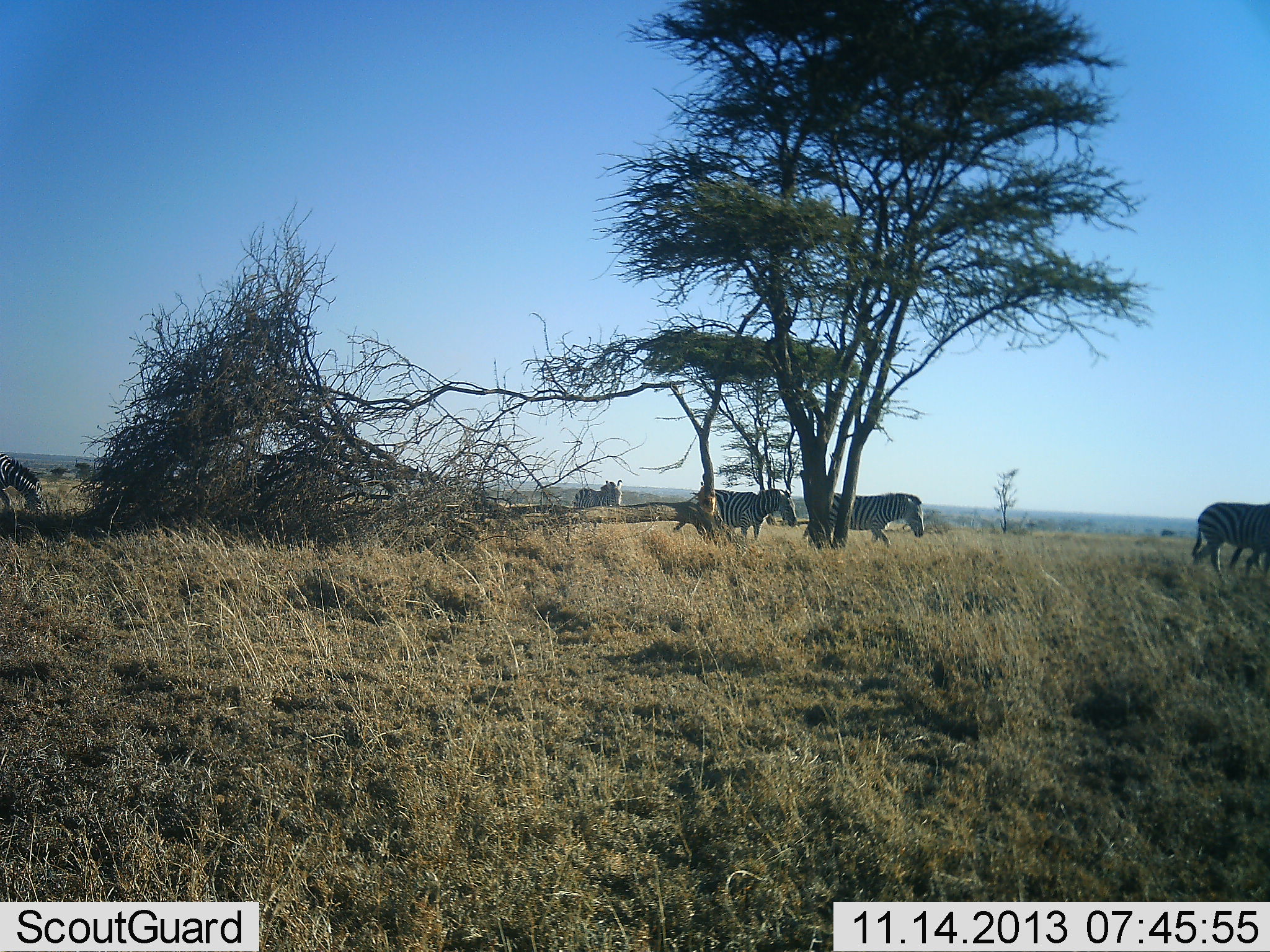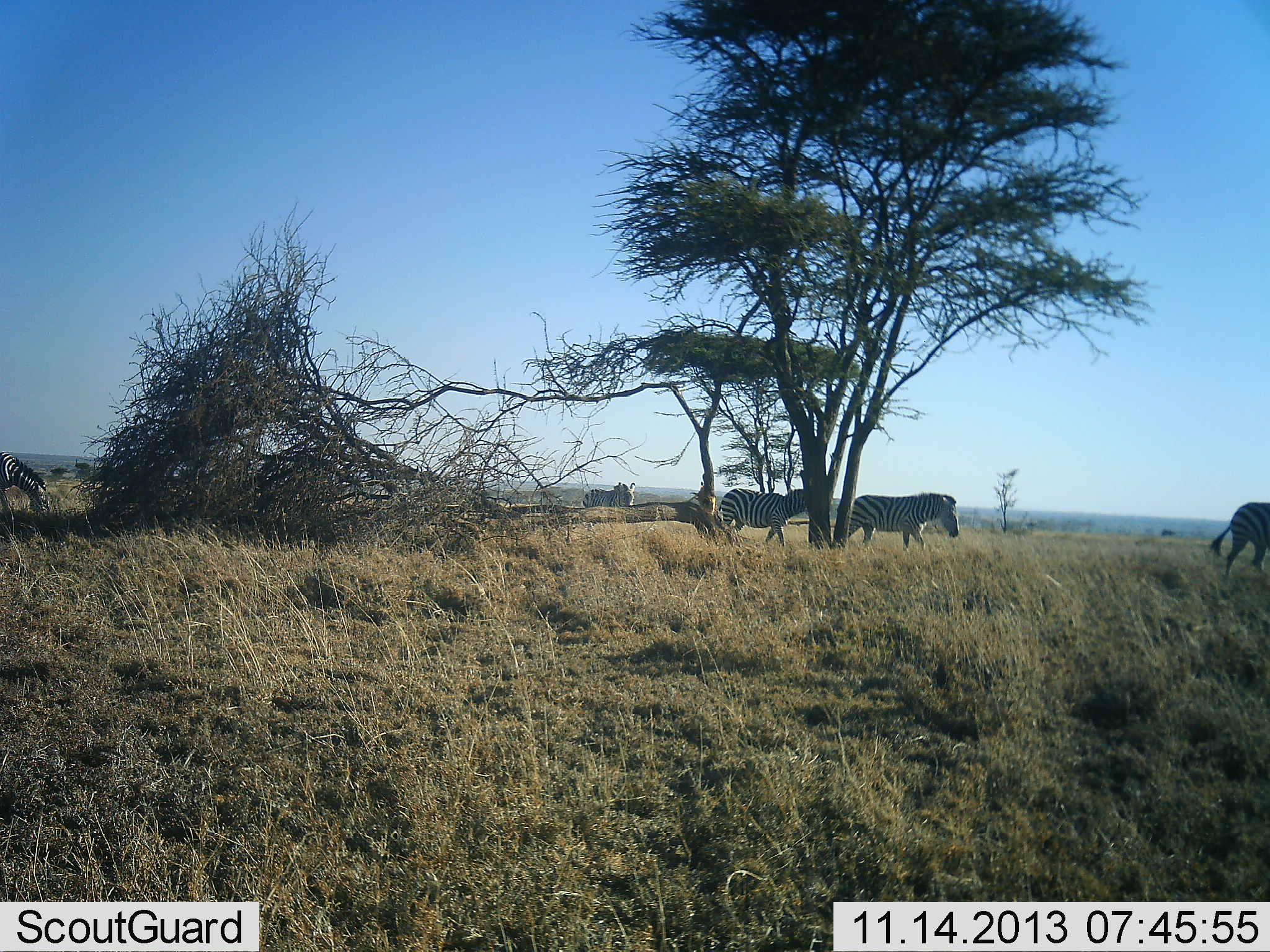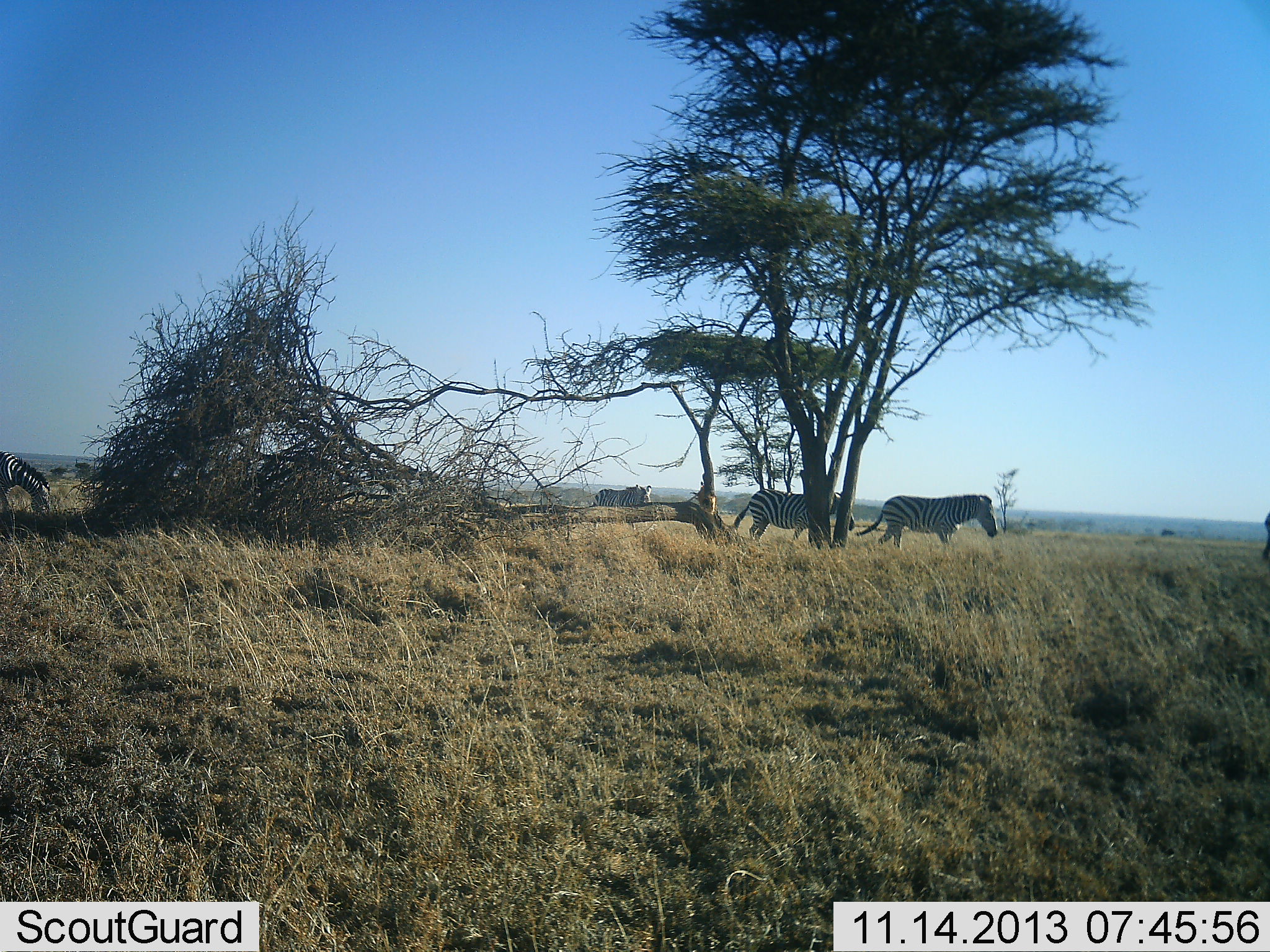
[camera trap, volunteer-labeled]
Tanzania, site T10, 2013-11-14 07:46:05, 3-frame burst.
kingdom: Animalia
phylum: Chordata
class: Mammalia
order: Perissodactyla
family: Equidae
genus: Equus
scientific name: Equus quagga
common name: plains zebra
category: zebra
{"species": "zebra (plains zebra) (Equus quagga)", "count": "5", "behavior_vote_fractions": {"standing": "8%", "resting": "0%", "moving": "94%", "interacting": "0%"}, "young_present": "0%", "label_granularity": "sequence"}